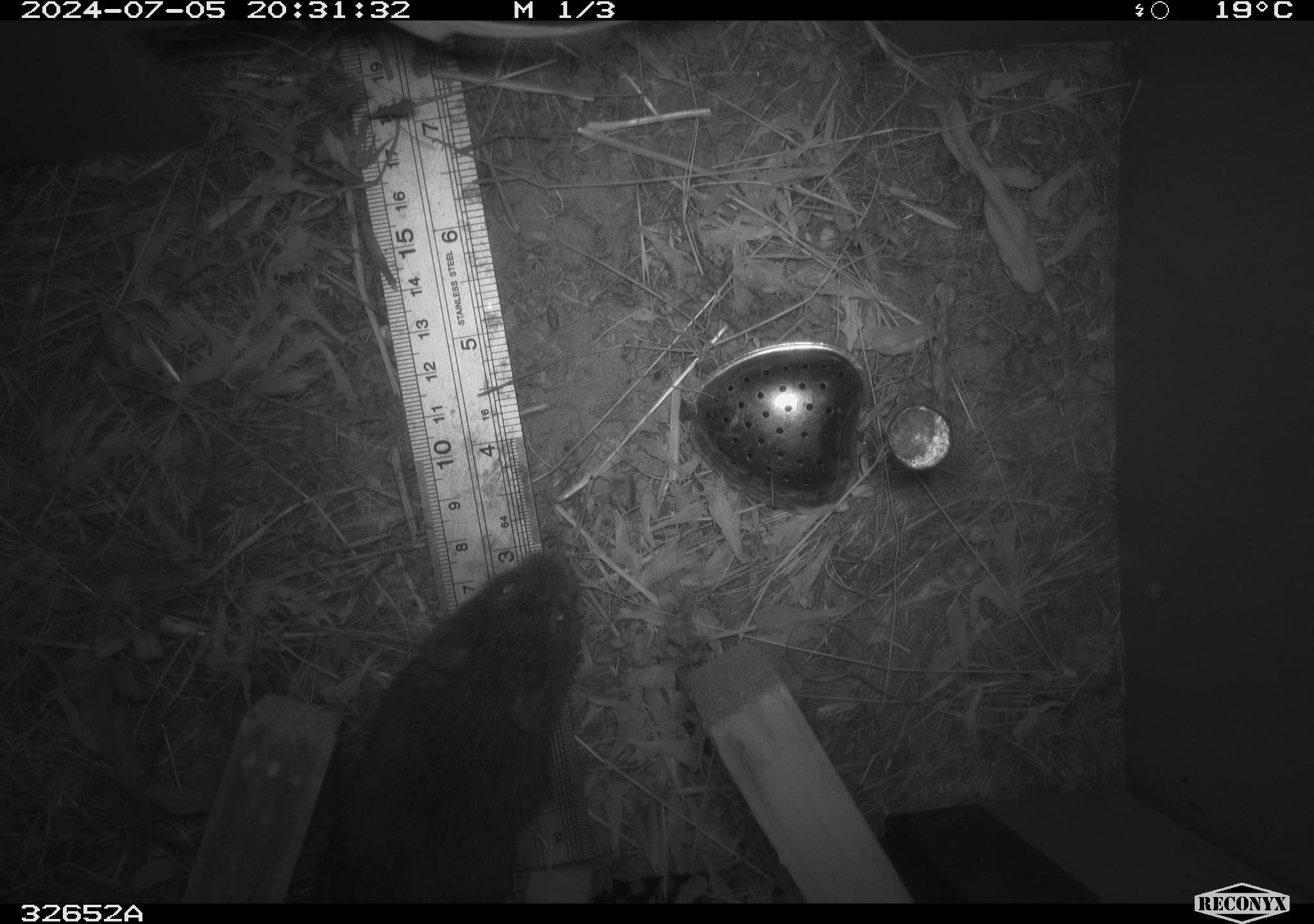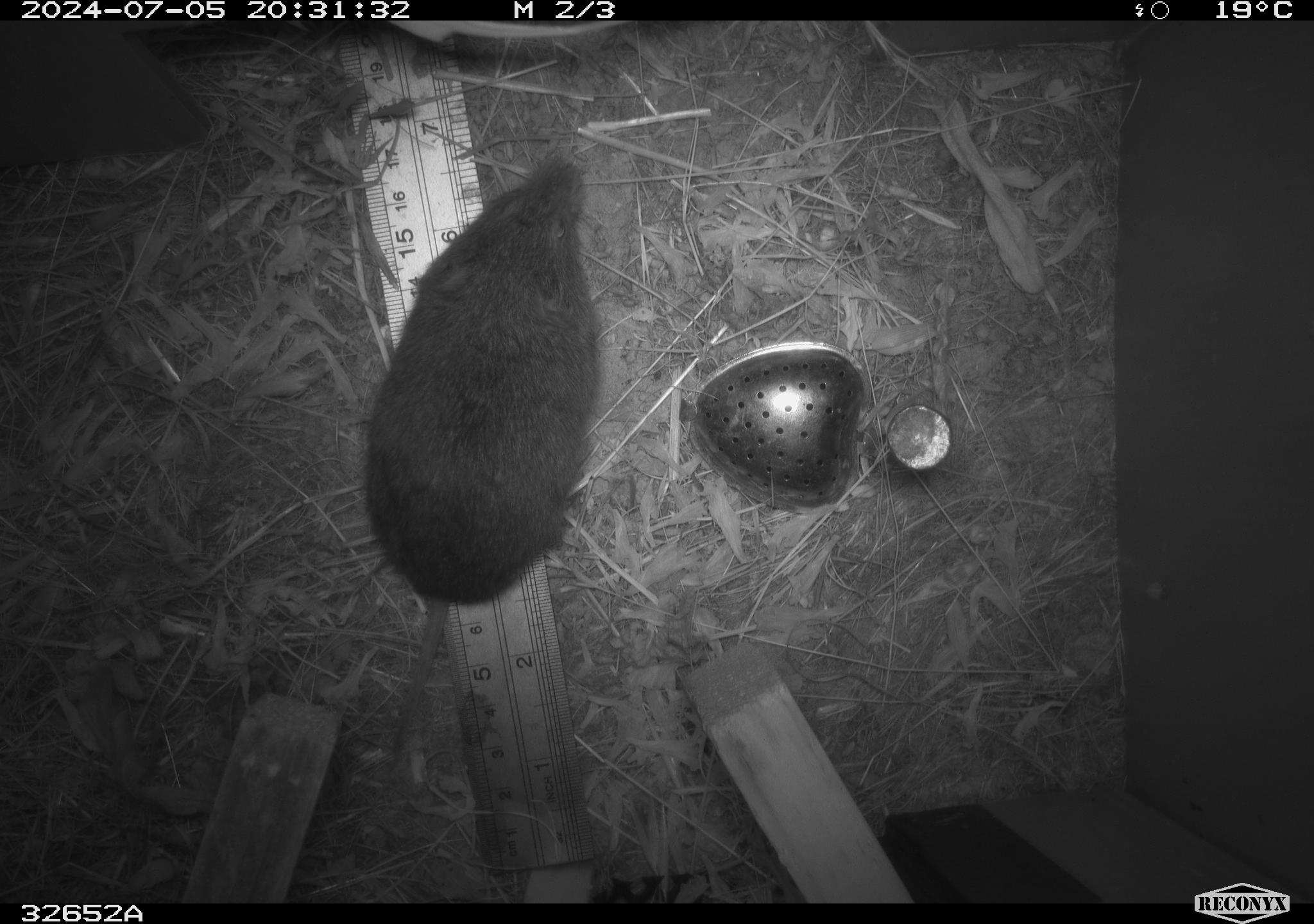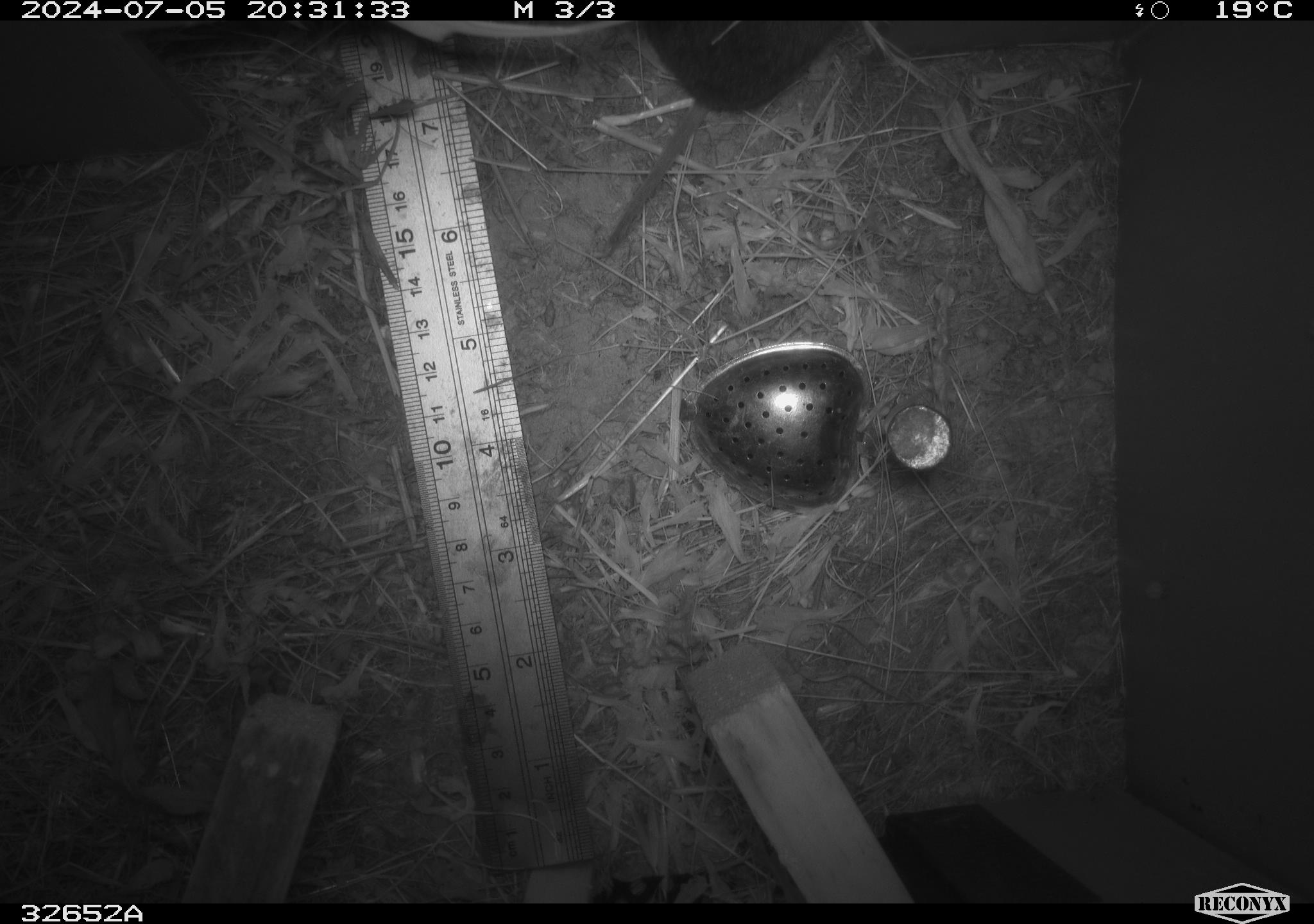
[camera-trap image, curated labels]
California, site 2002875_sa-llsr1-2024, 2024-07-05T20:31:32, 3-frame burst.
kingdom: Animalia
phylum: Chordata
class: Mammalia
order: Rodentia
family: Cricetidae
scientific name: Arvicolinae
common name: voles, lemmings, and muskrats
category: arvicolinae subfamily